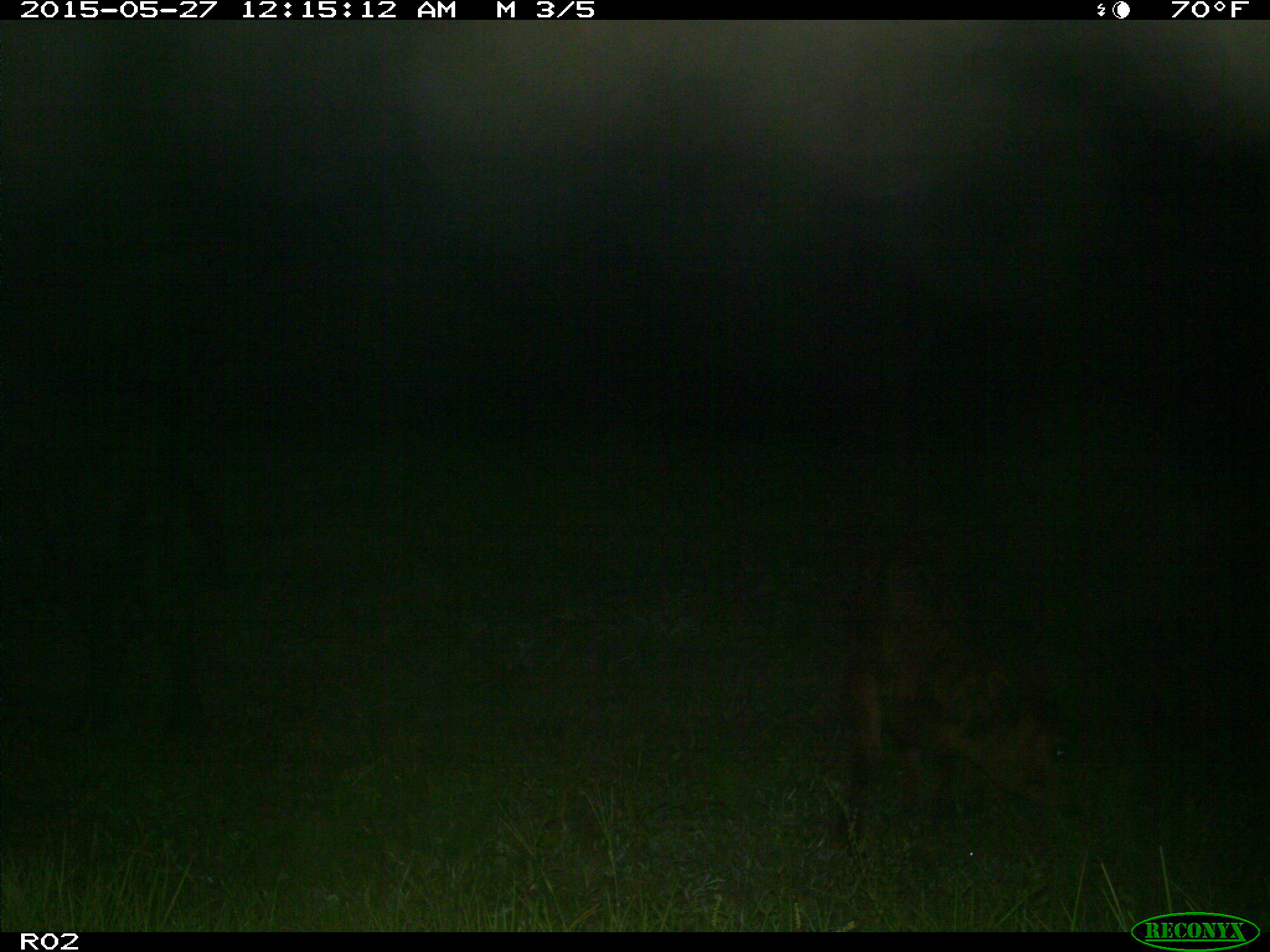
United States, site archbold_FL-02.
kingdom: Animalia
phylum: Chordata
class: Mammalia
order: Artiodactyla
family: Bovidae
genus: Bos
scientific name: Bos taurus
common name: domestic cow